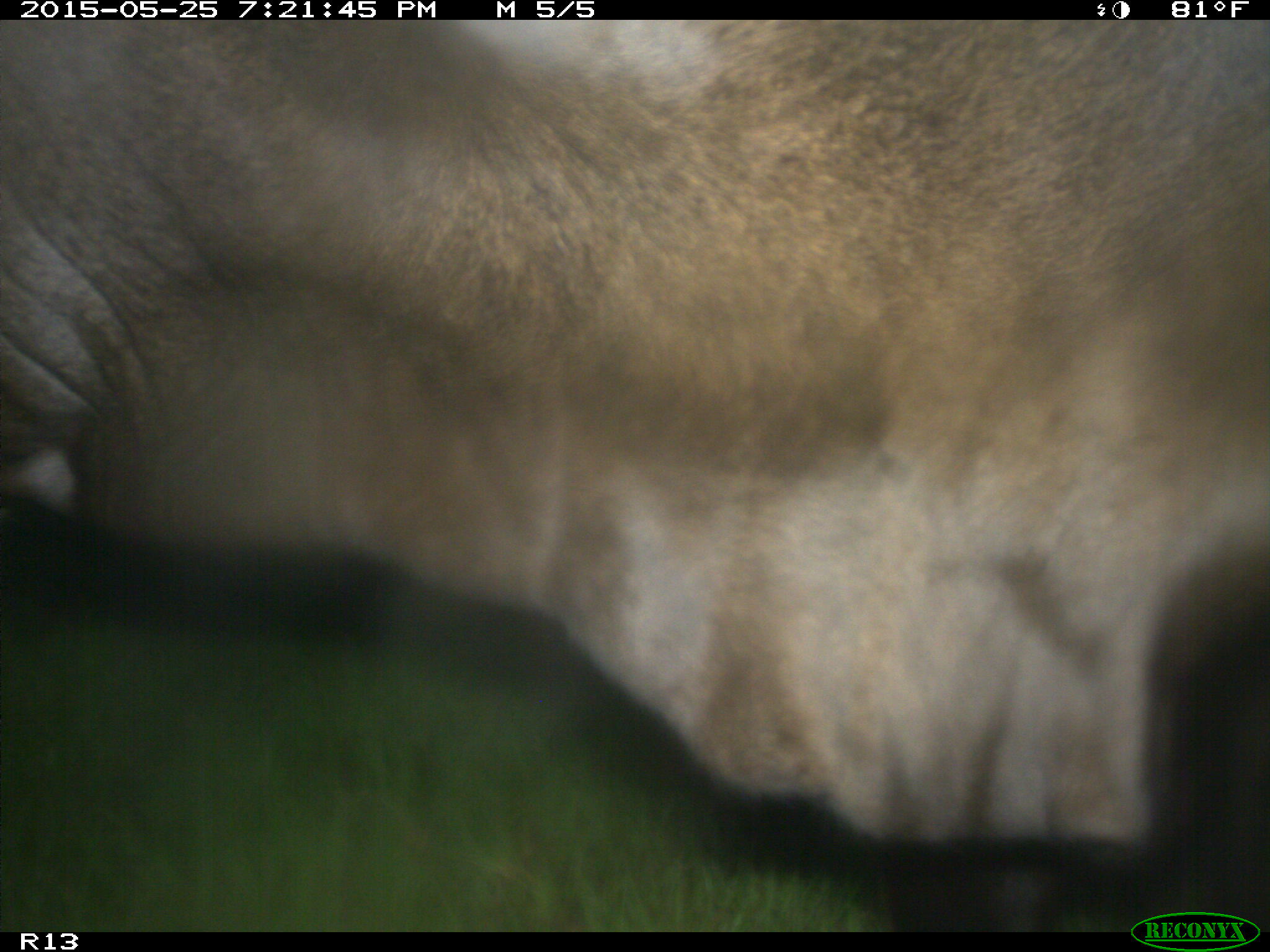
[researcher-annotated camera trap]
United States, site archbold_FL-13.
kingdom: Animalia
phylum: Chordata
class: Mammalia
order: Artiodactyla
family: Bovidae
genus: Bos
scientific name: Bos taurus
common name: domestic cow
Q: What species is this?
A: Bos taurus (domestic cow).